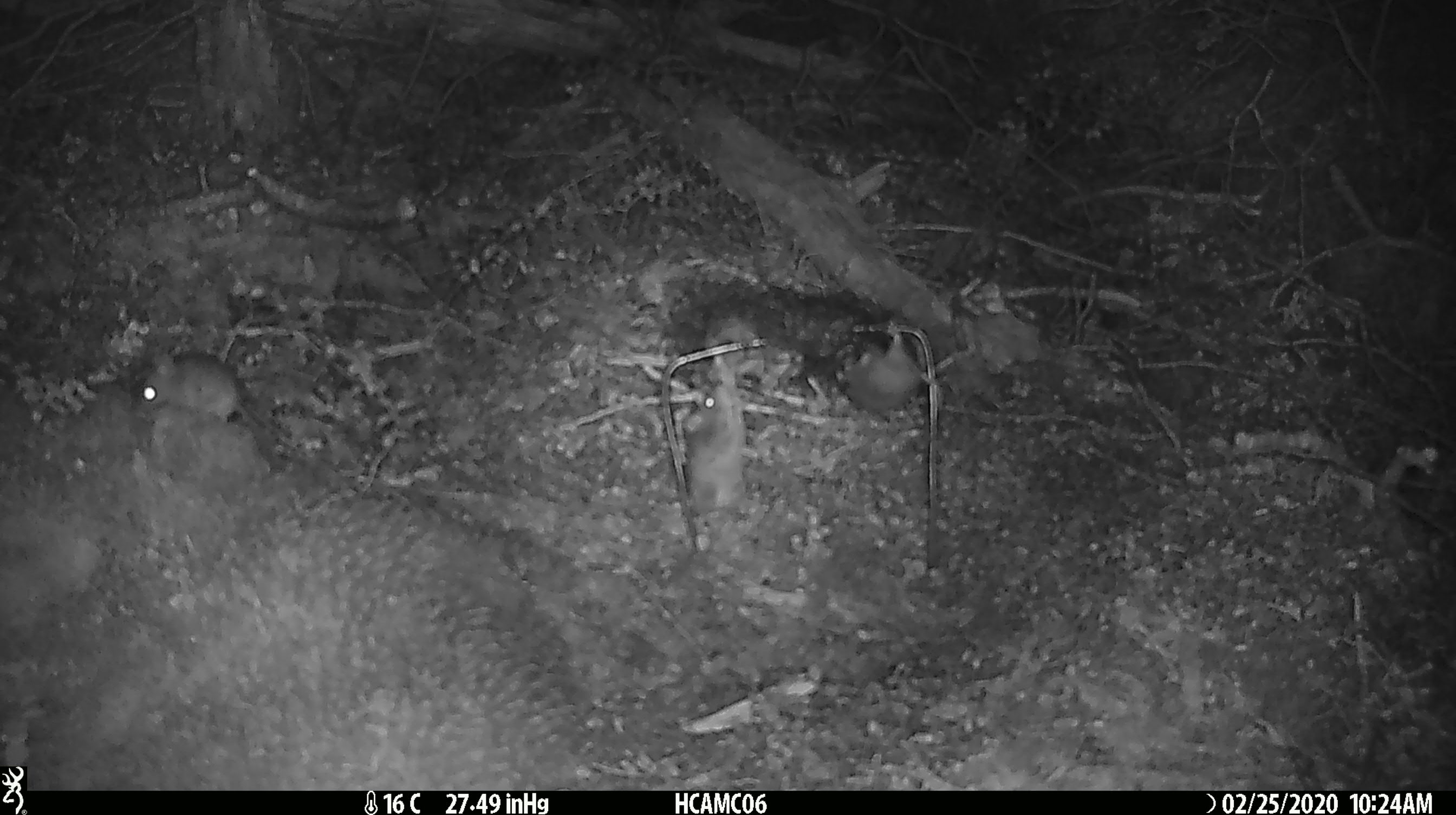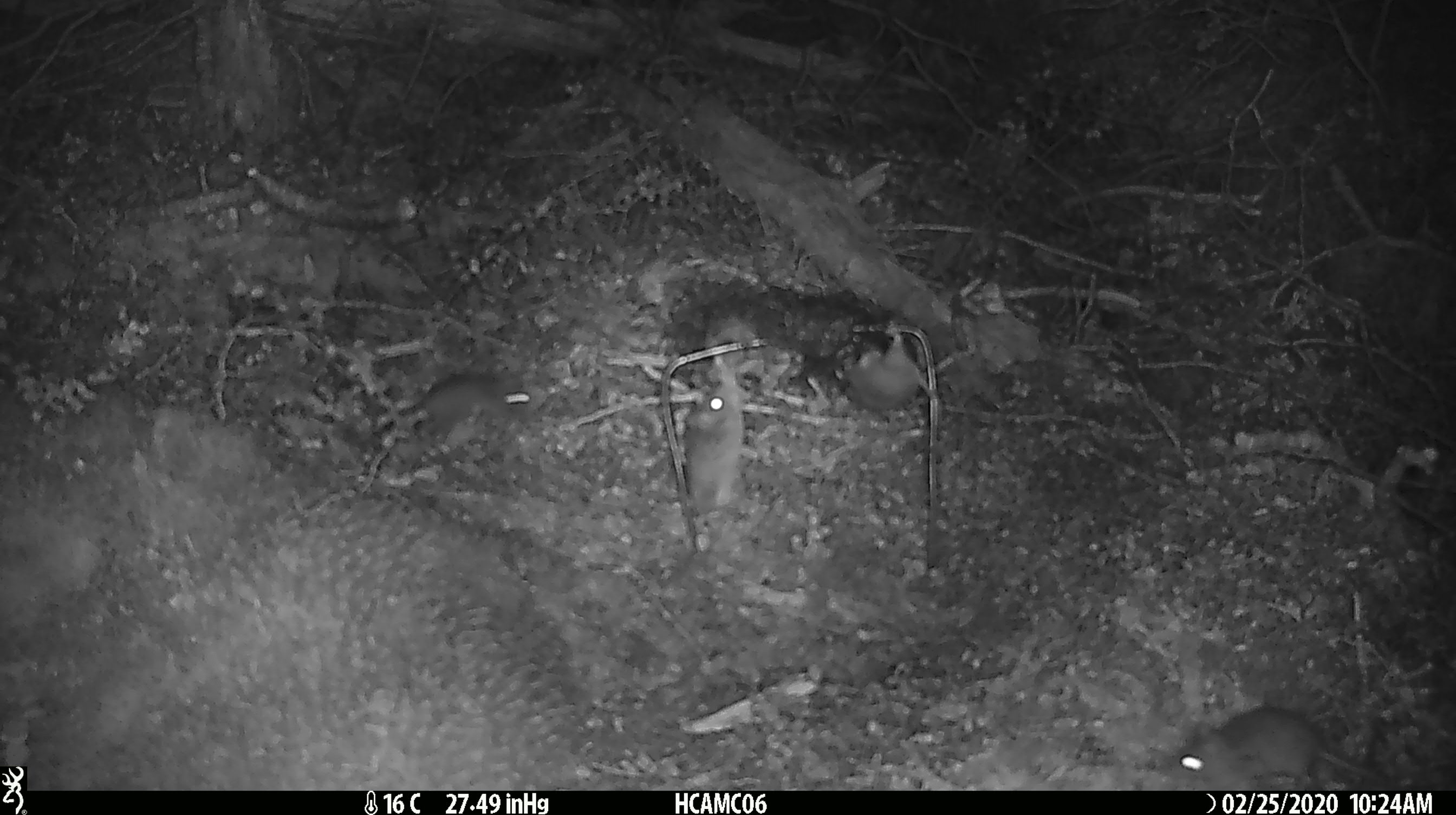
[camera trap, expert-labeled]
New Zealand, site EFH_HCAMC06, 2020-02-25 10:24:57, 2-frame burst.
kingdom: Animalia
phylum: Chordata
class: Mammalia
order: Rodentia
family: Muridae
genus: Mus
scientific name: Mus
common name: mouse